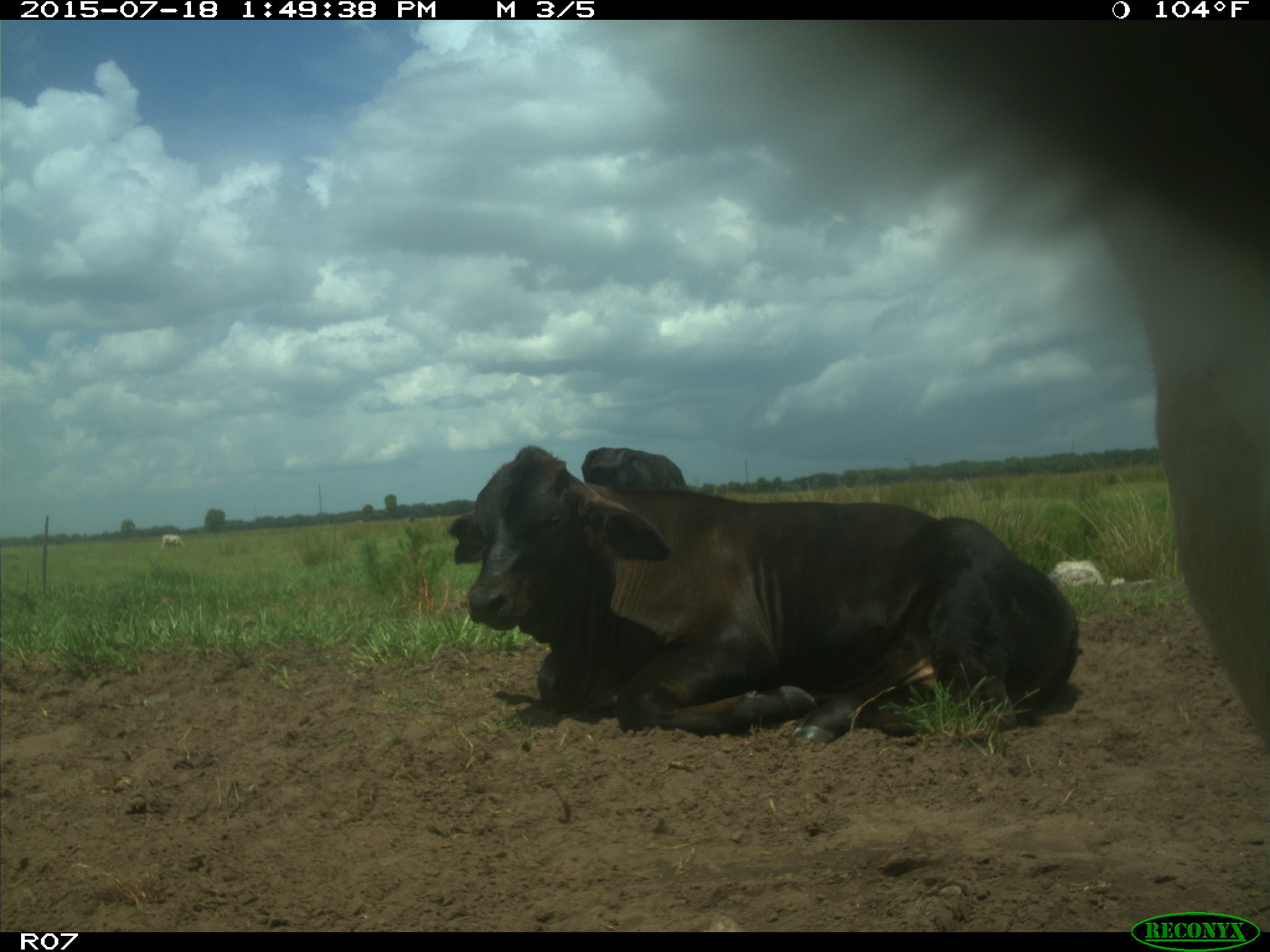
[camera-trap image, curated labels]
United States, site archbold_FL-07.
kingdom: Animalia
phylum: Chordata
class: Mammalia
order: Artiodactyla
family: Bovidae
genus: Bos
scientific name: Bos taurus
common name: domestic cow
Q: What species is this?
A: Bos taurus (domestic cow).